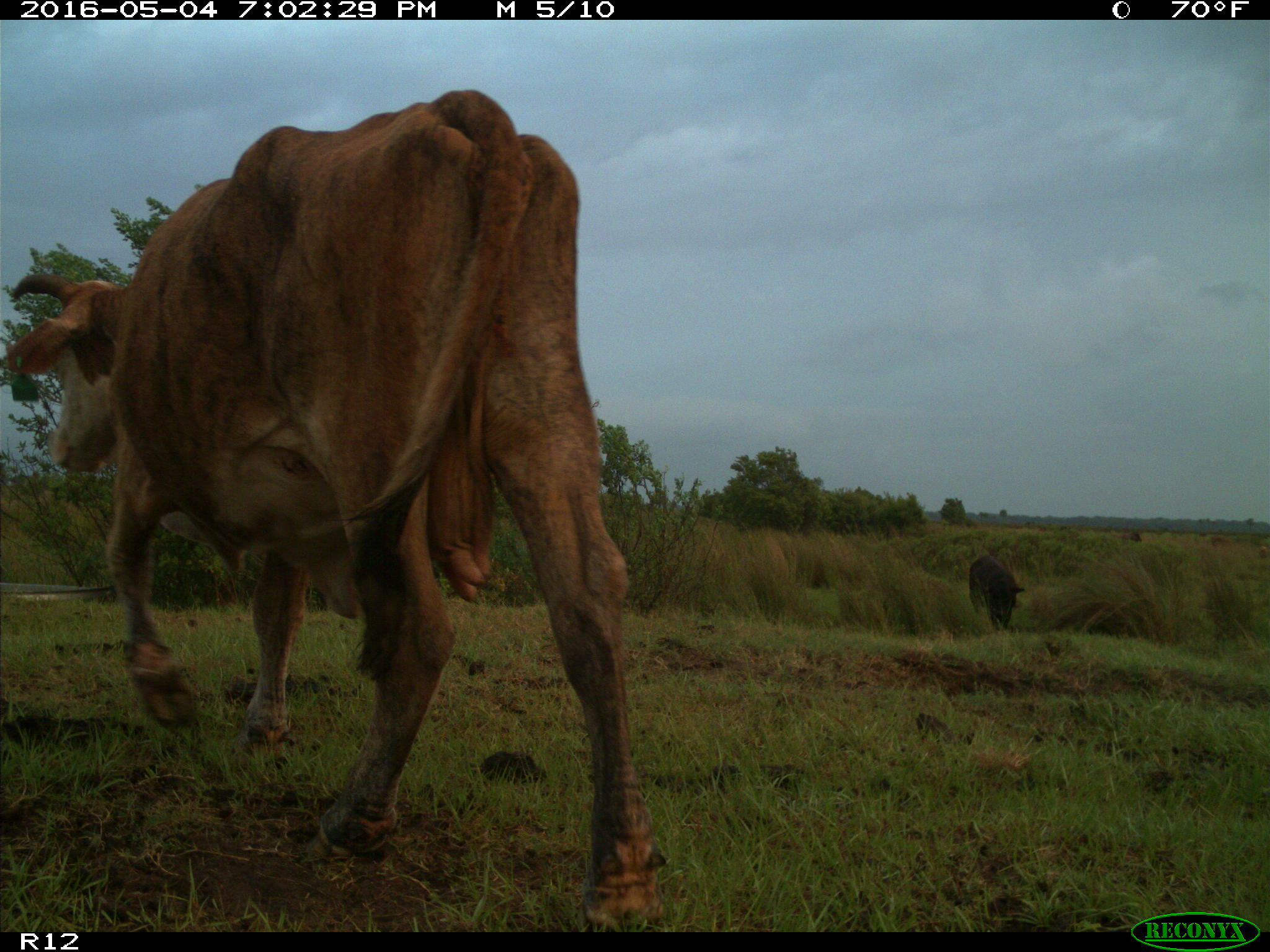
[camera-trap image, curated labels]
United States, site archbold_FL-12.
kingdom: Animalia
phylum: Chordata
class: Mammalia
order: Artiodactyla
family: Bovidae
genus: Bos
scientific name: Bos taurus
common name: domestic cow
Bos taurus (domestic cow).